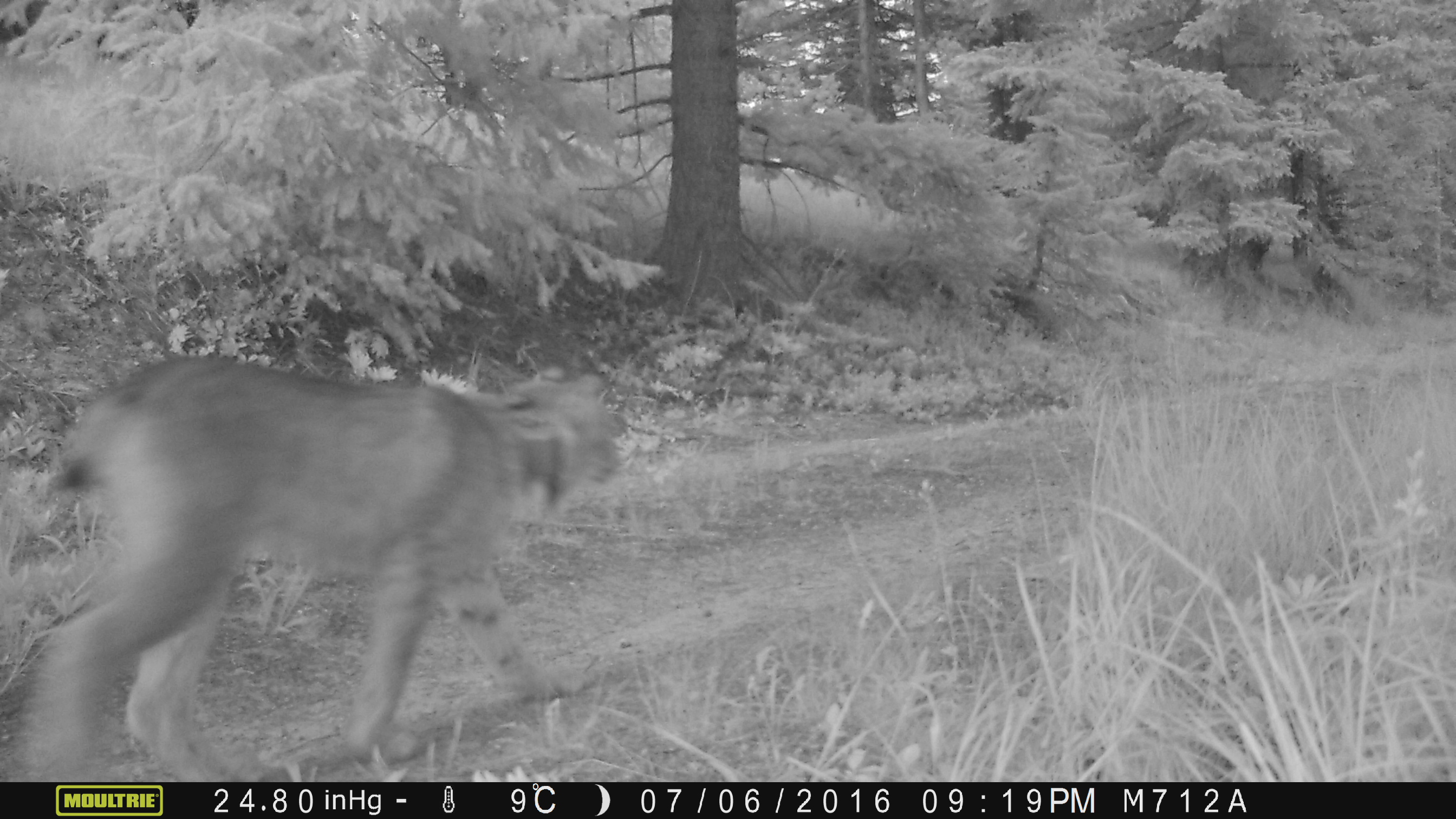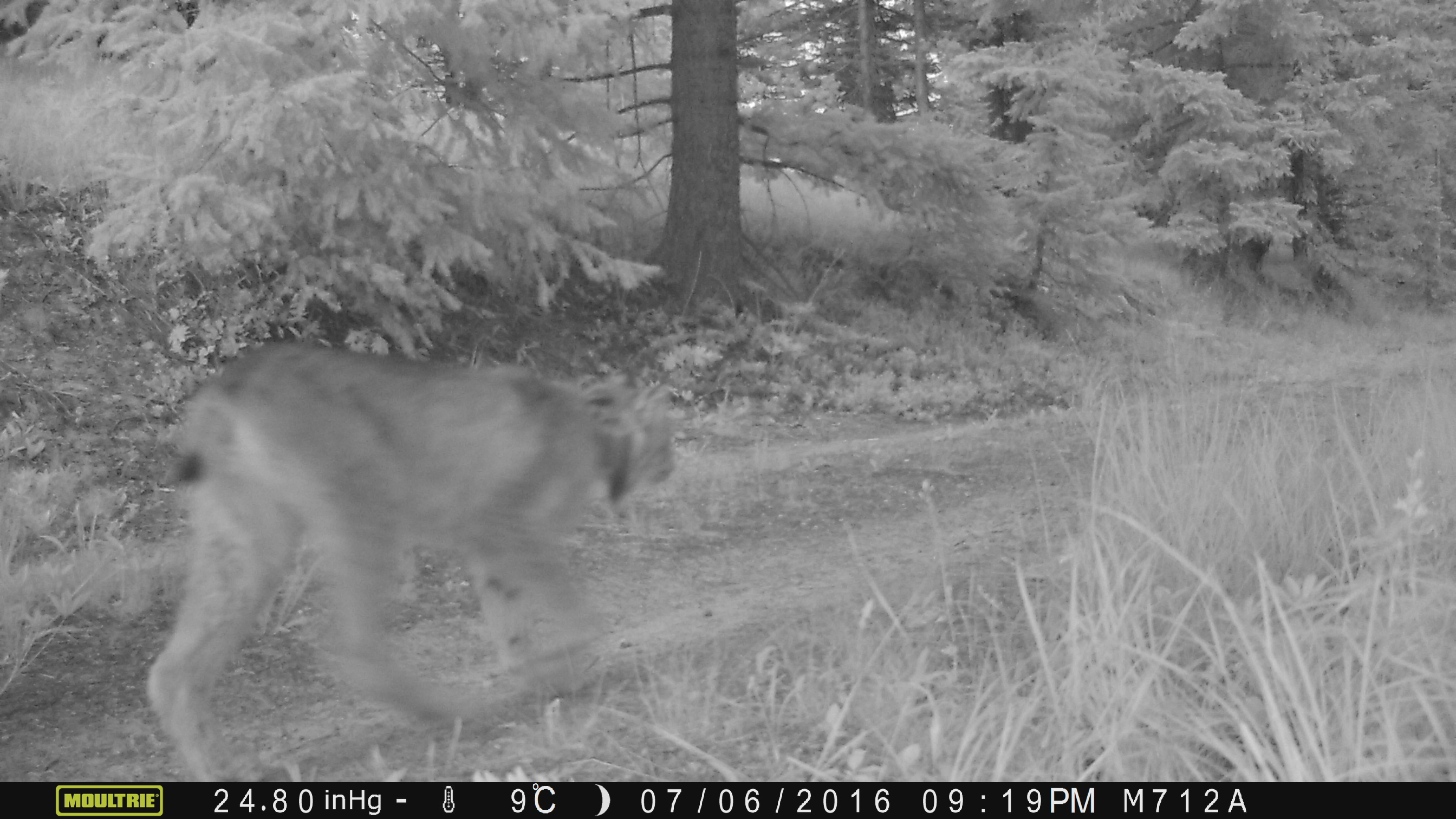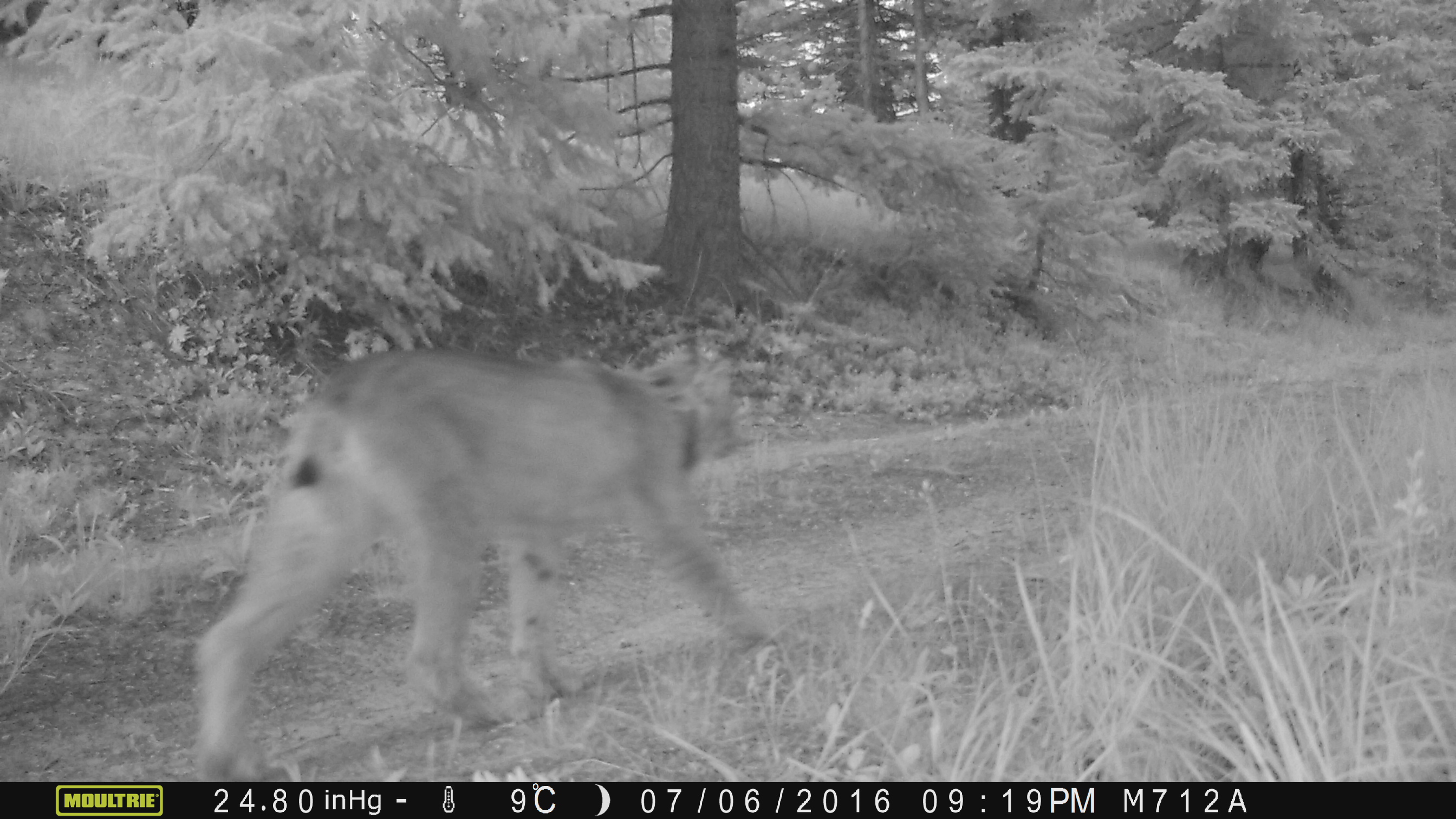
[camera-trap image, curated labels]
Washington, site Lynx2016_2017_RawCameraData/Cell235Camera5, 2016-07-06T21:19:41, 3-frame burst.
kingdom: Animalia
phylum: Chordata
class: Mammalia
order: Carnivora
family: Felidae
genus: Lynx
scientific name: Lynx canadensis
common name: canada lynx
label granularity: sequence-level